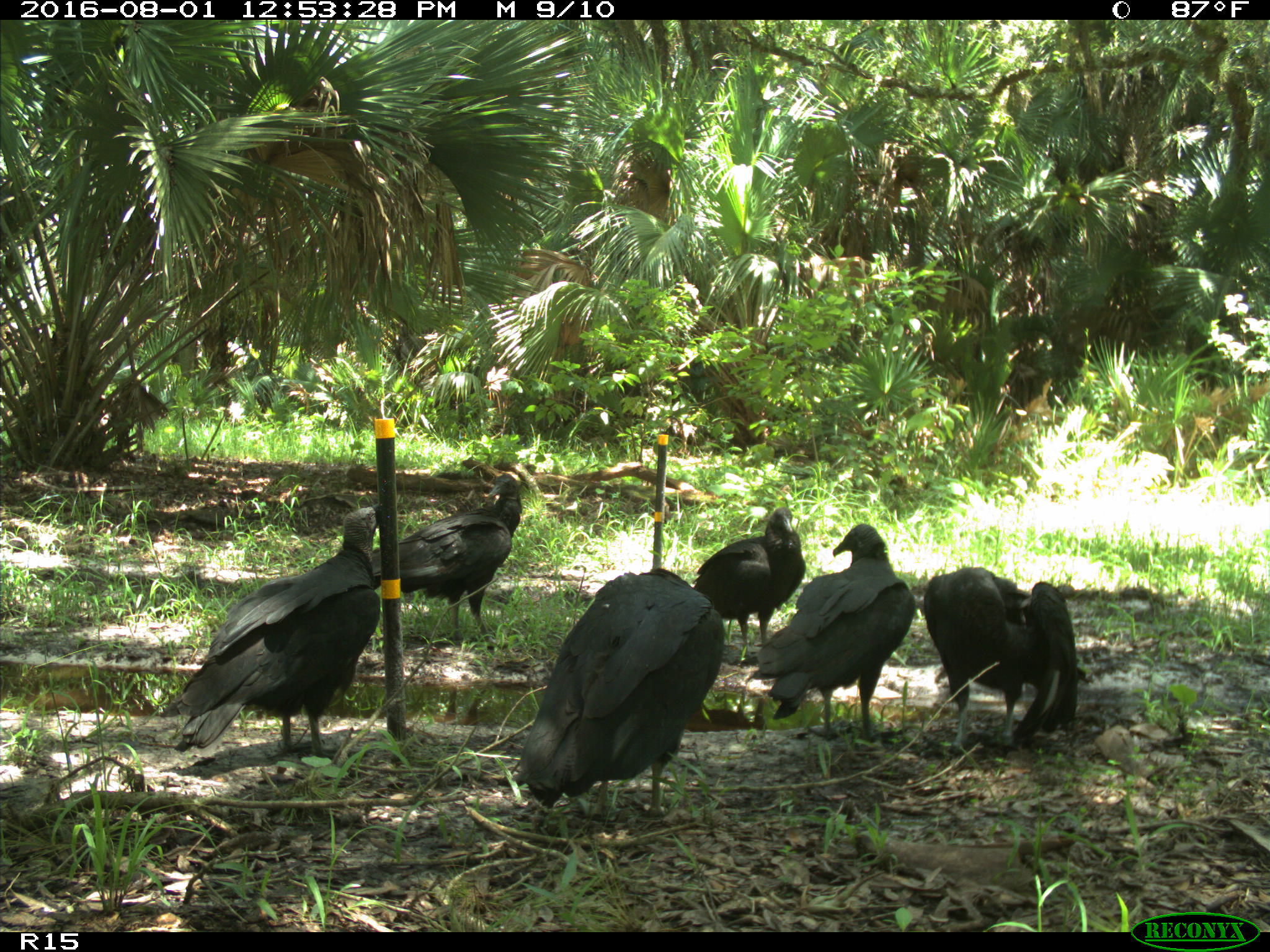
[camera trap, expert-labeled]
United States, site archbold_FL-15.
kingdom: Animalia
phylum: Chordata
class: Aves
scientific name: Aves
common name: birds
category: unidentified bird